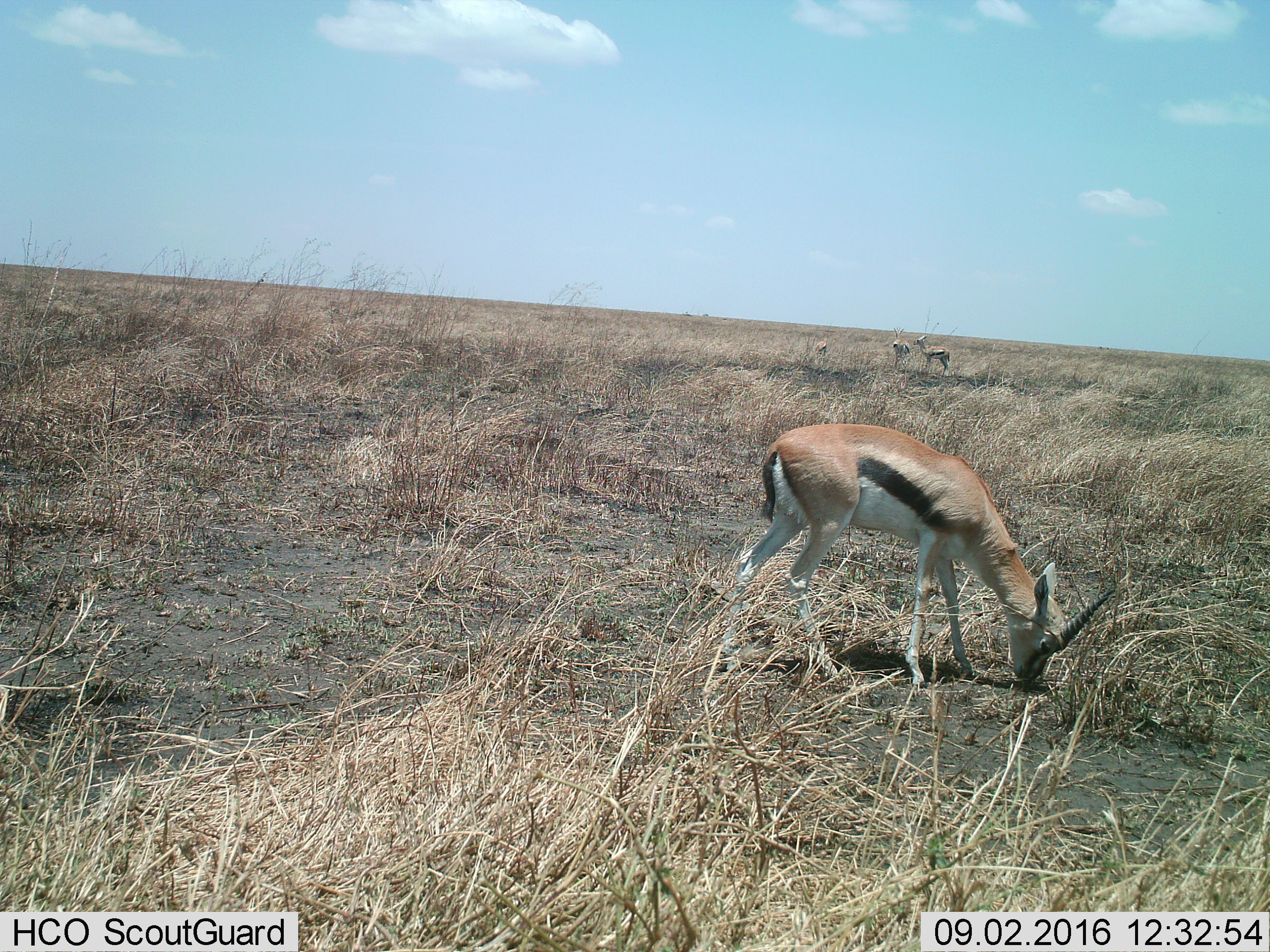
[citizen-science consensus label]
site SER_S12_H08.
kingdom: Animalia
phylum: Chordata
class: Mammalia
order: Artiodactyla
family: Bovidae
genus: Eudorcas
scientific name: Eudorcas thomsonii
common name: thomson's gazelle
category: gazellethomsons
Gazellethomsons (thomson's gazelle) (Eudorcas thomsonii), count 4. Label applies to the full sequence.